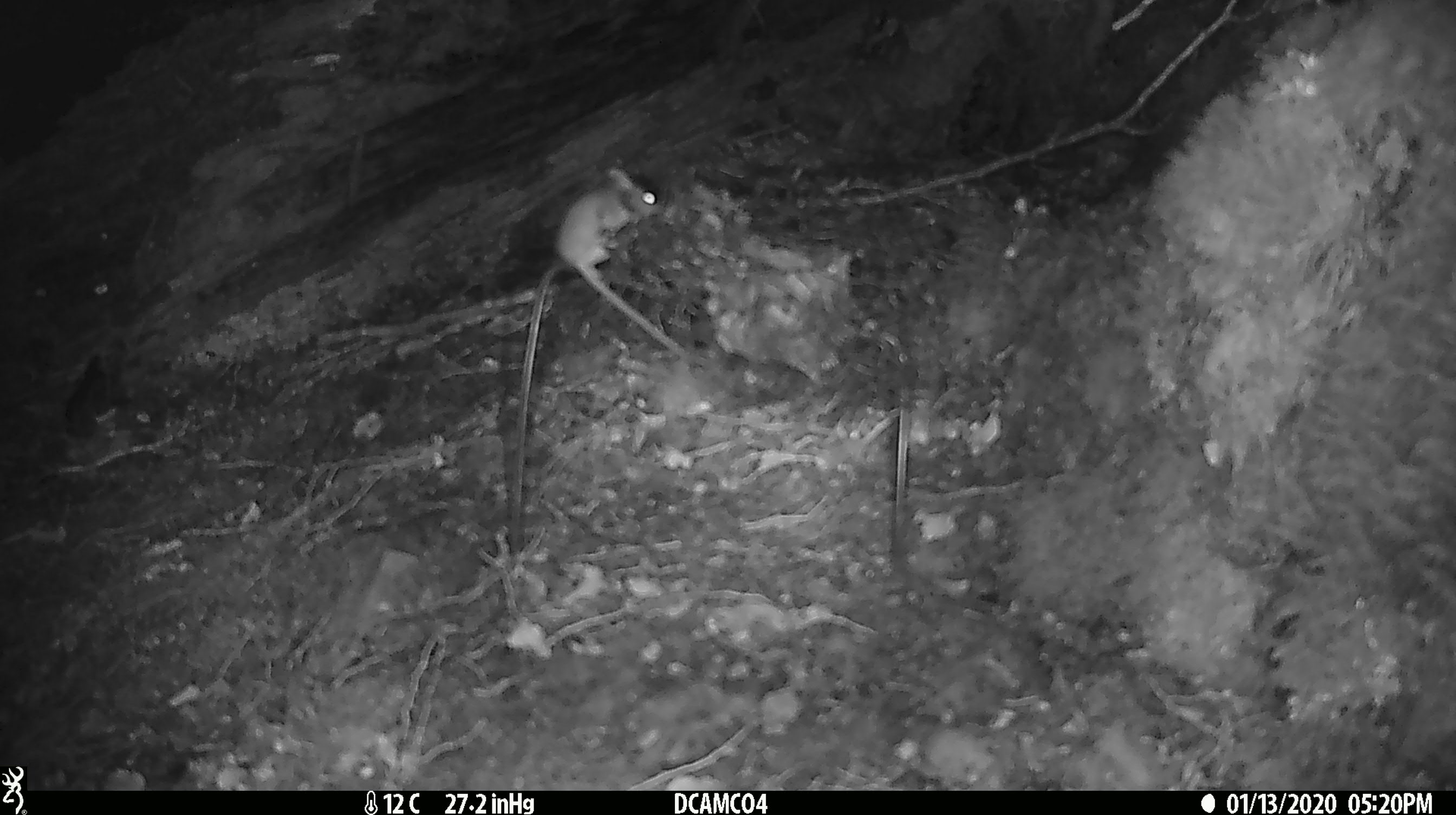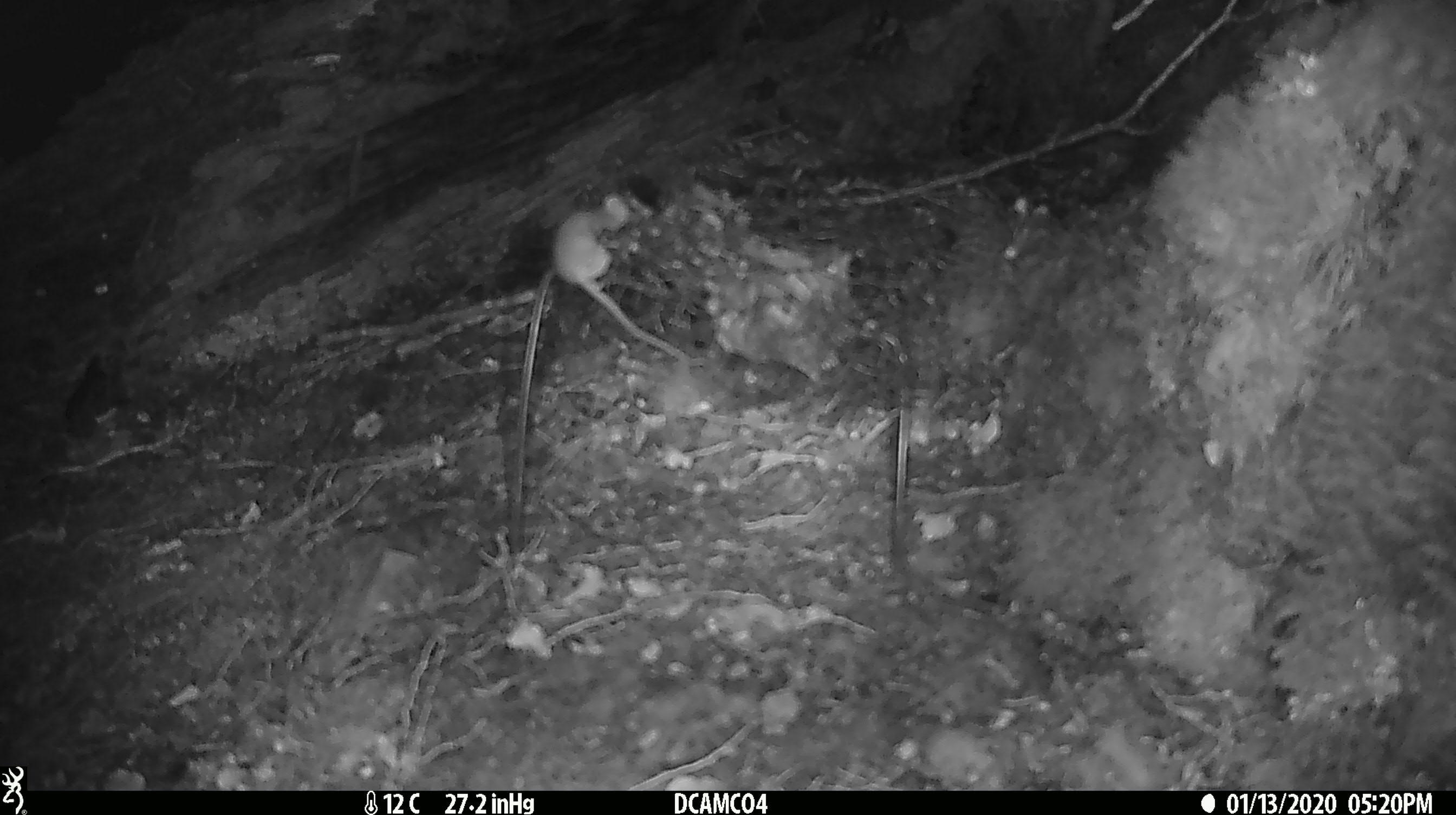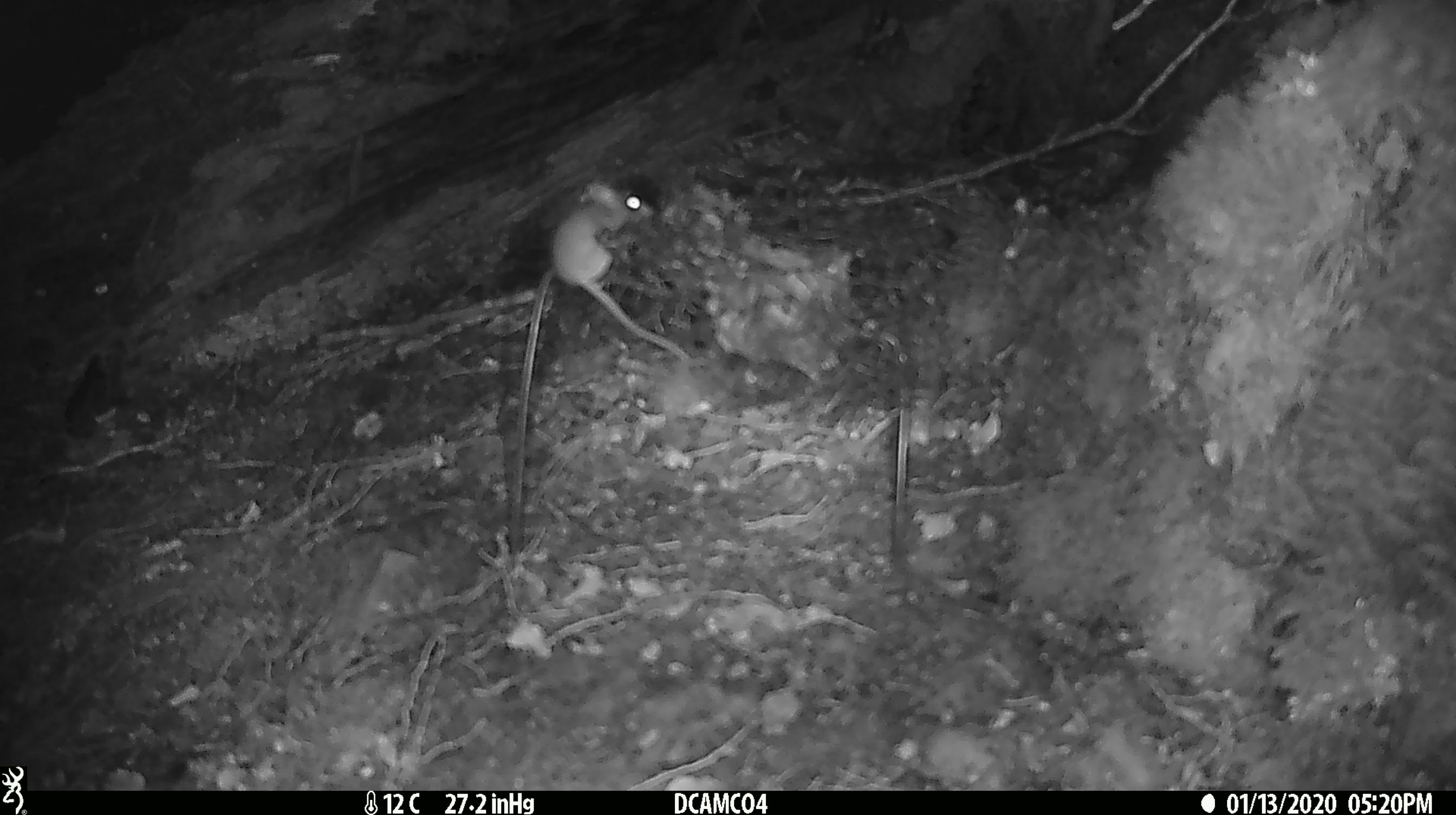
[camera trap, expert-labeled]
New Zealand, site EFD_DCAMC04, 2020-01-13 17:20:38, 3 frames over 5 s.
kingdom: Animalia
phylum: Chordata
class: Mammalia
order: Rodentia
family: Muridae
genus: Mus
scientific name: Mus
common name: mouse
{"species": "mouse (Mus)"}